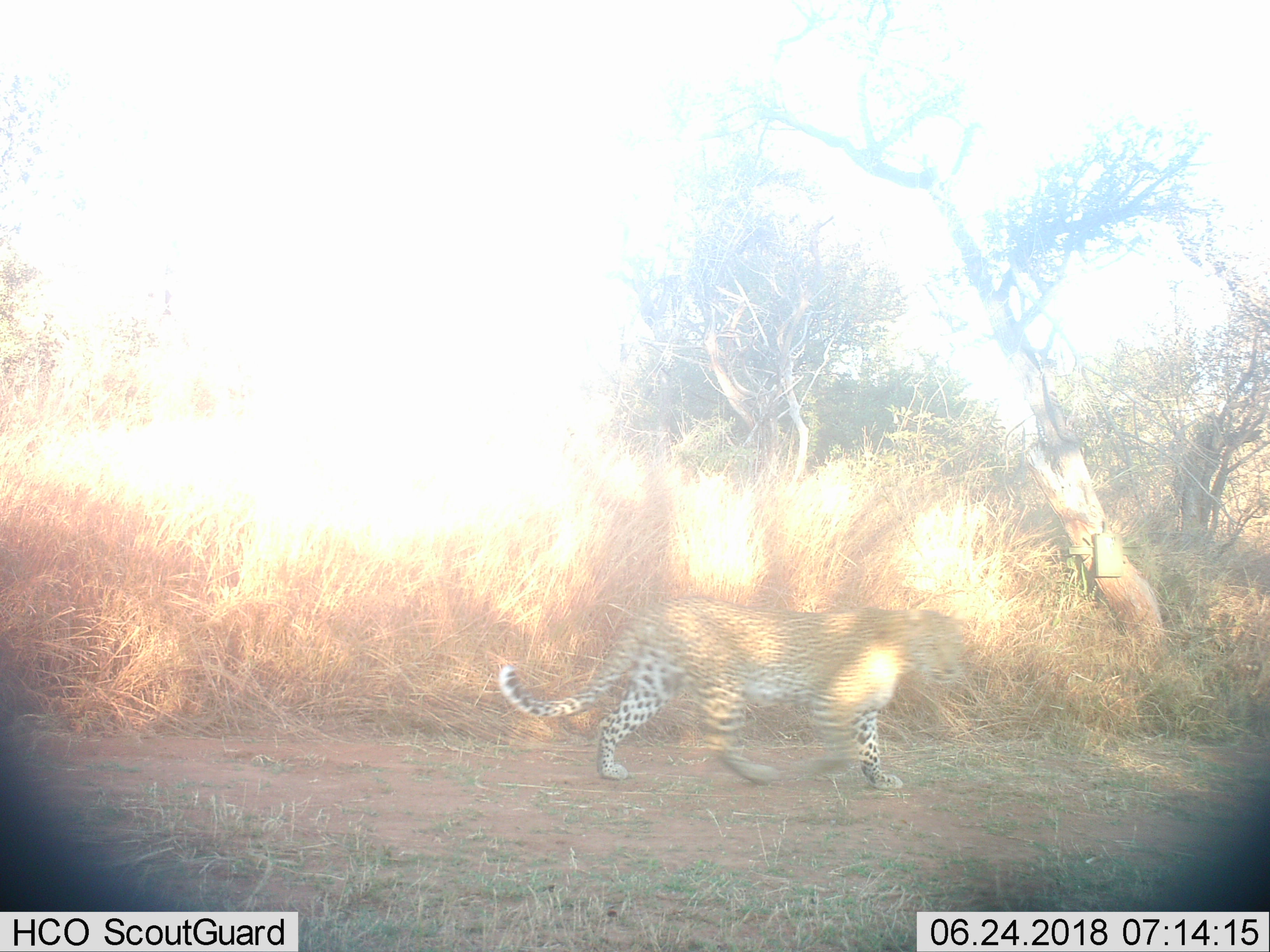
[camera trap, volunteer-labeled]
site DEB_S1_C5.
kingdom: Animalia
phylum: Chordata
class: Mammalia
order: Carnivora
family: Felidae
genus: Panthera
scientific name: Panthera pardus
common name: leopard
Leopard (Panthera pardus), count 1. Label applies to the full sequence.